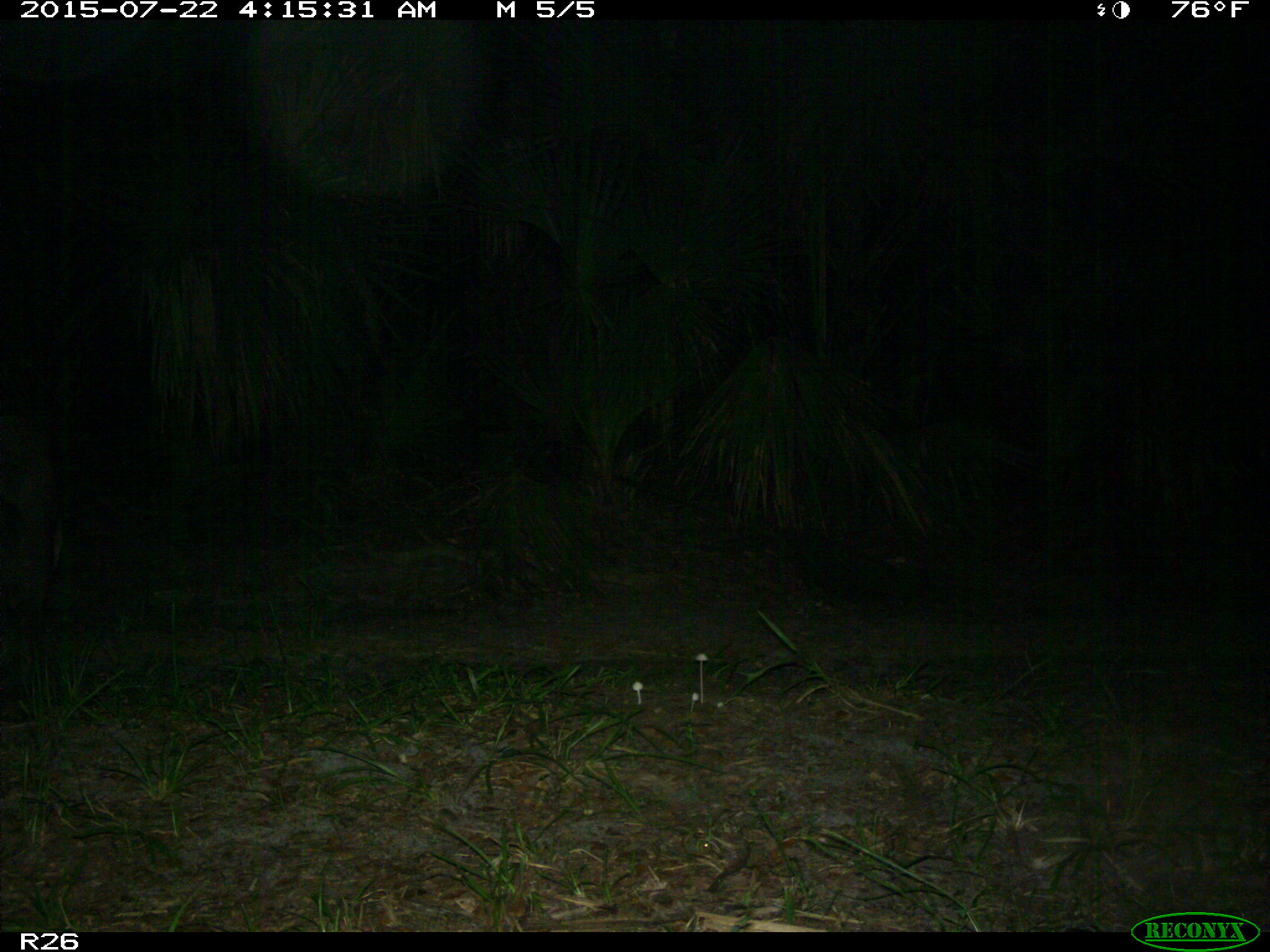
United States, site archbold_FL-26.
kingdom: Animalia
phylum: Chordata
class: Mammalia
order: Artiodactyla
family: Suidae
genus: Sus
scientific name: Sus scrofa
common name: wild boar